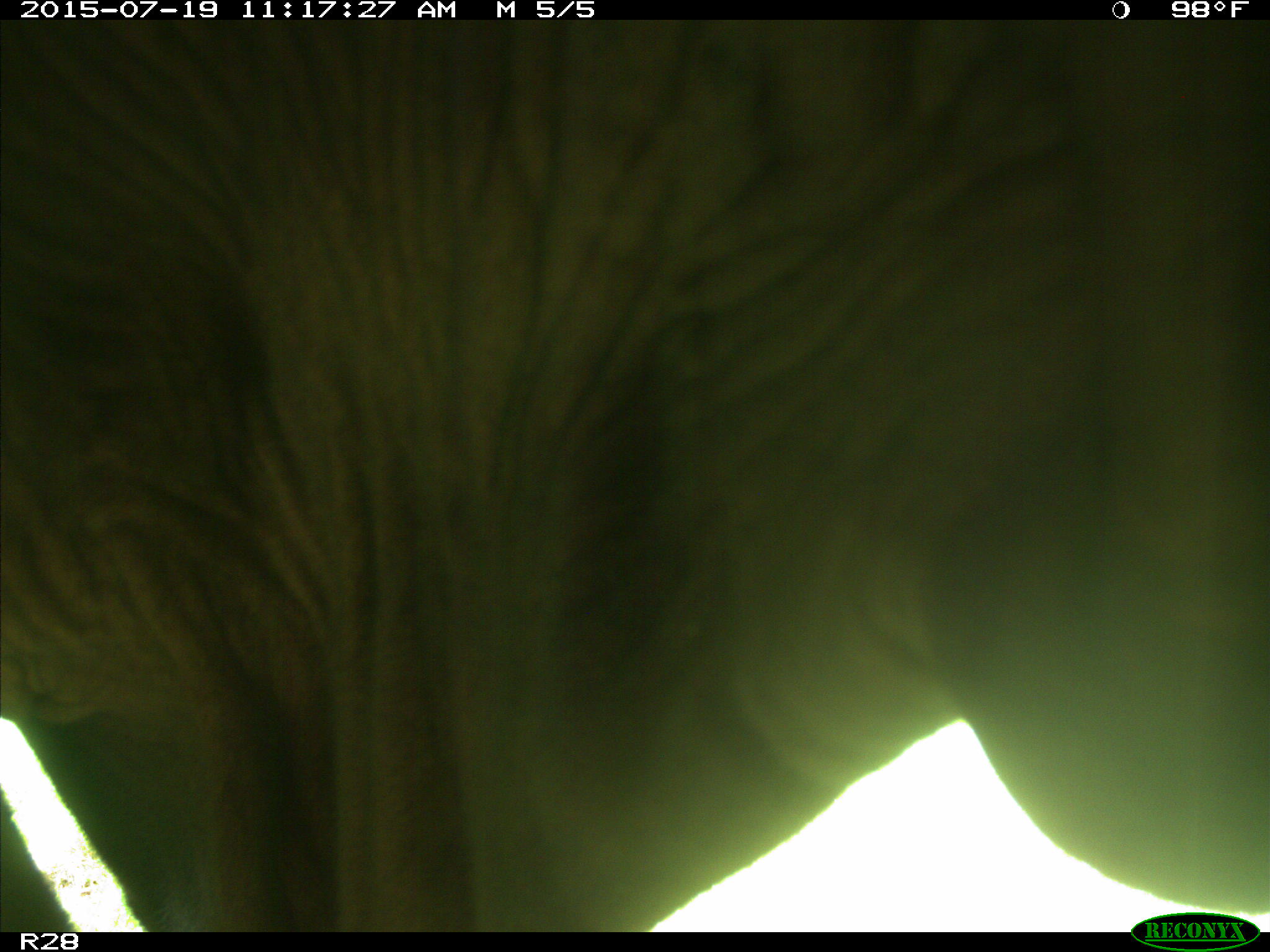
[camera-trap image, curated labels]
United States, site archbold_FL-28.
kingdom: Animalia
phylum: Chordata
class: Mammalia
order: Artiodactyla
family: Bovidae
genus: Bos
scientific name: Bos taurus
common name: domestic cow